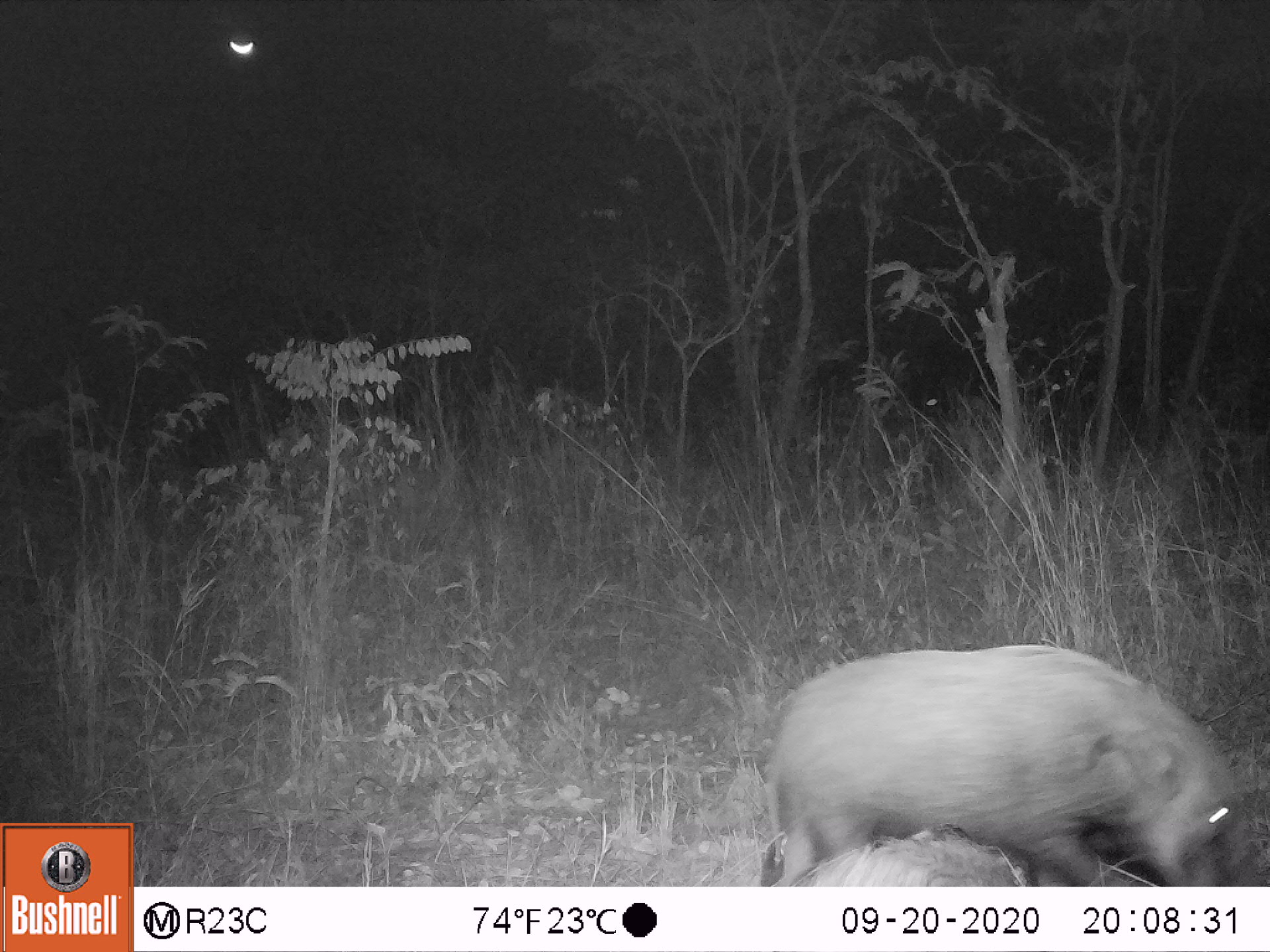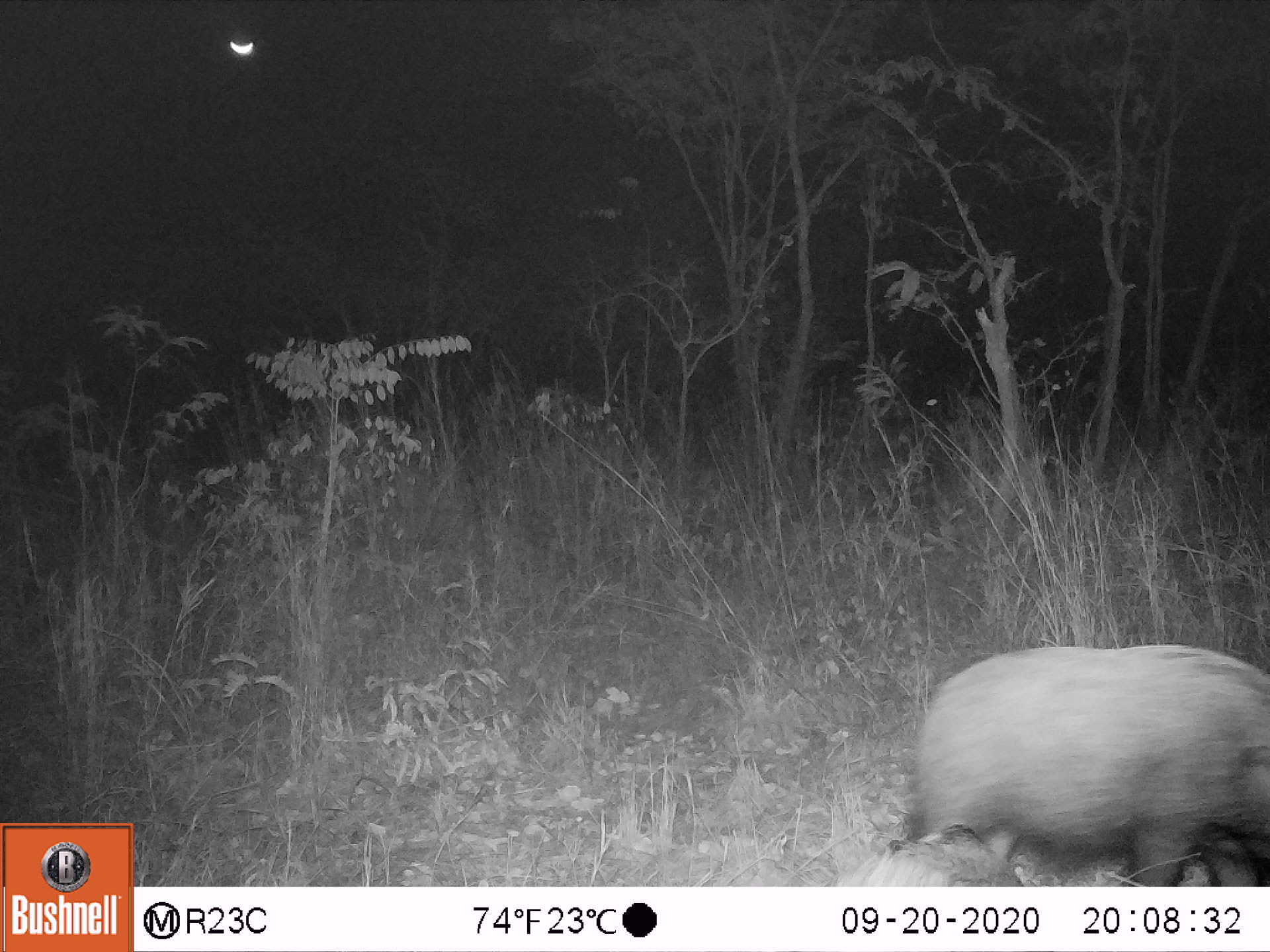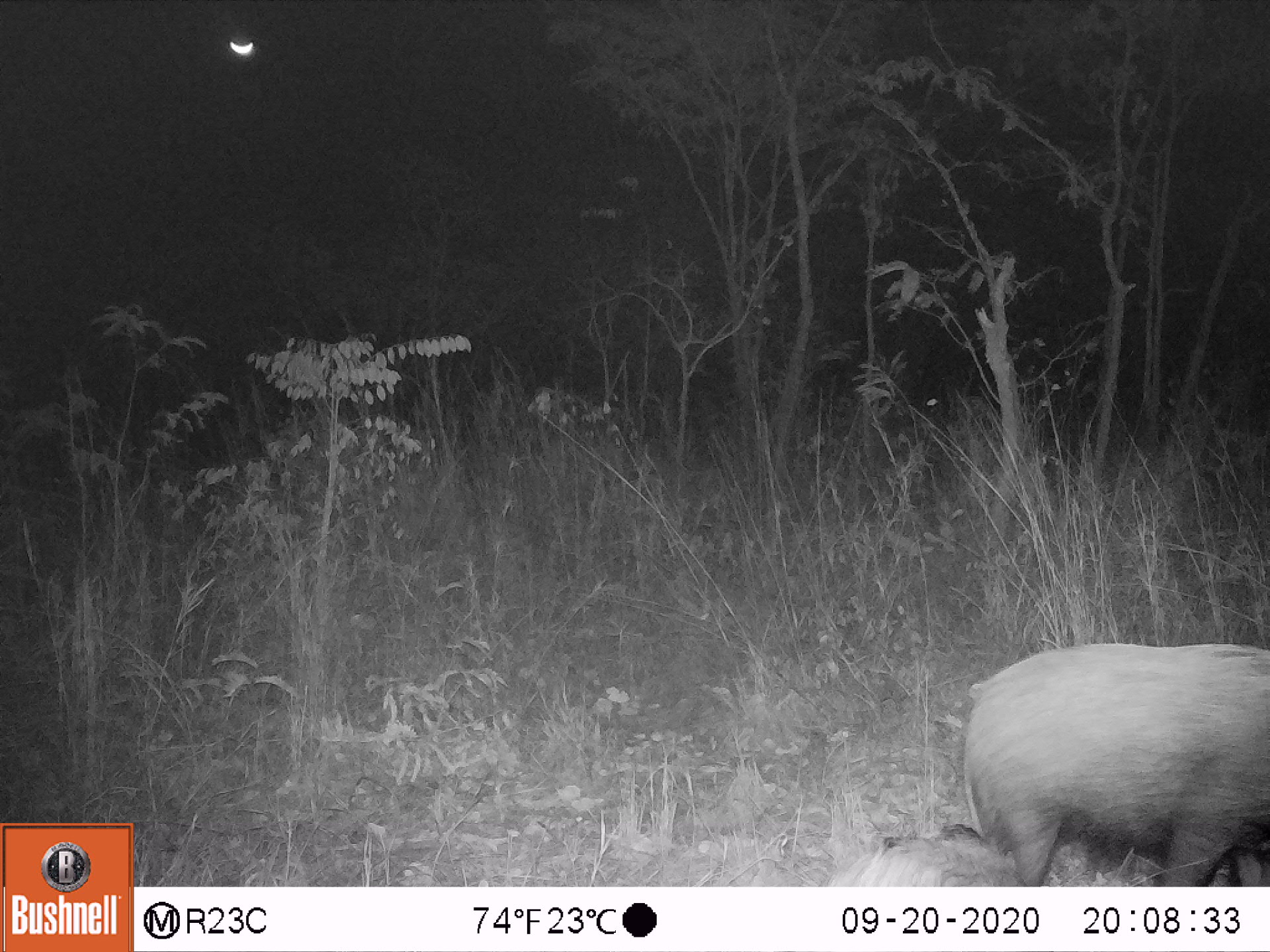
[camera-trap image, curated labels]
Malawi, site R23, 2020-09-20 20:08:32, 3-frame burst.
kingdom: Animalia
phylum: Chordata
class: Mammalia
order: Artiodactyla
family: Suidae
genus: Potamochoerus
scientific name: Potamochoerus larvatus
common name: bushpig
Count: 2.